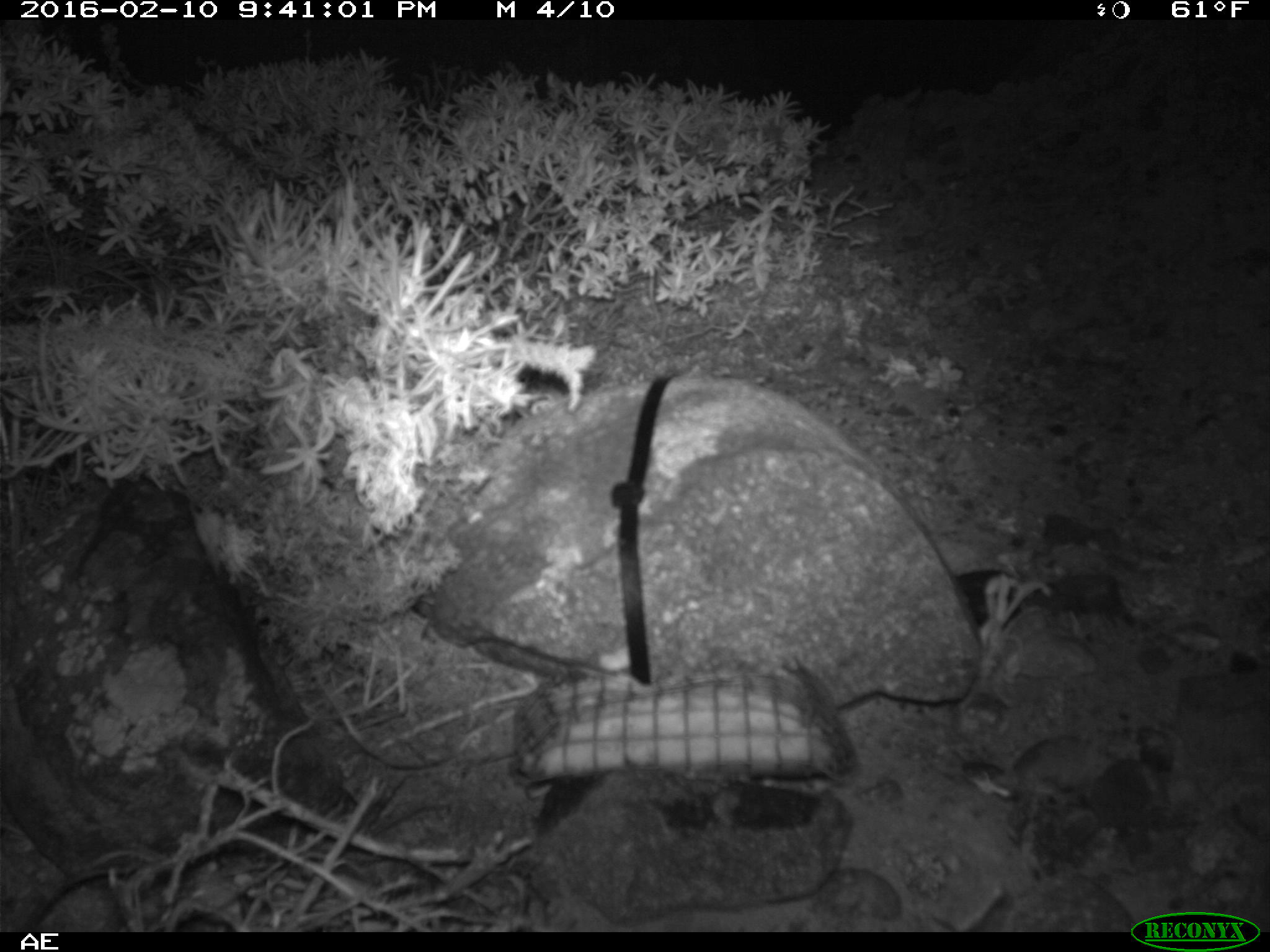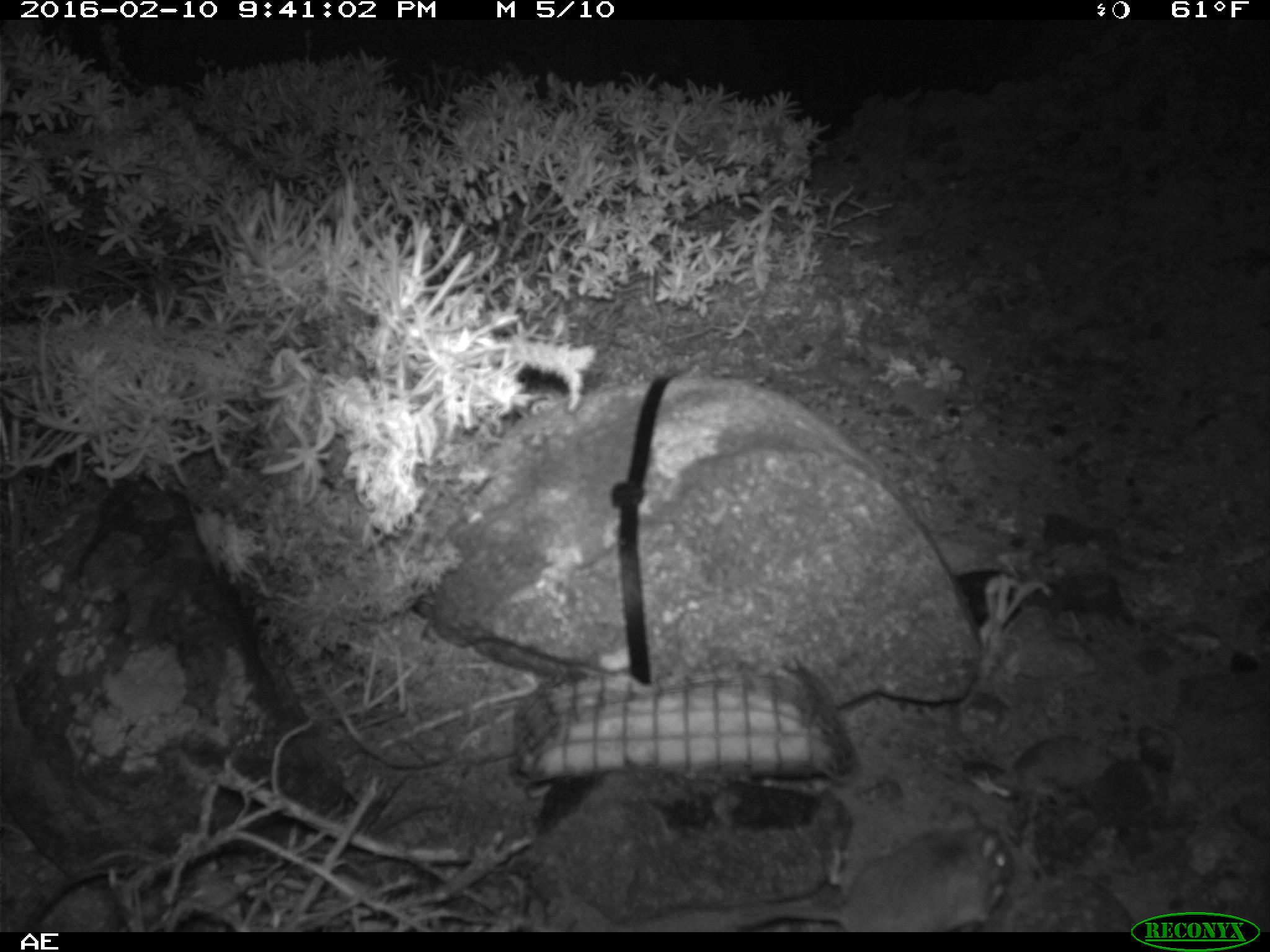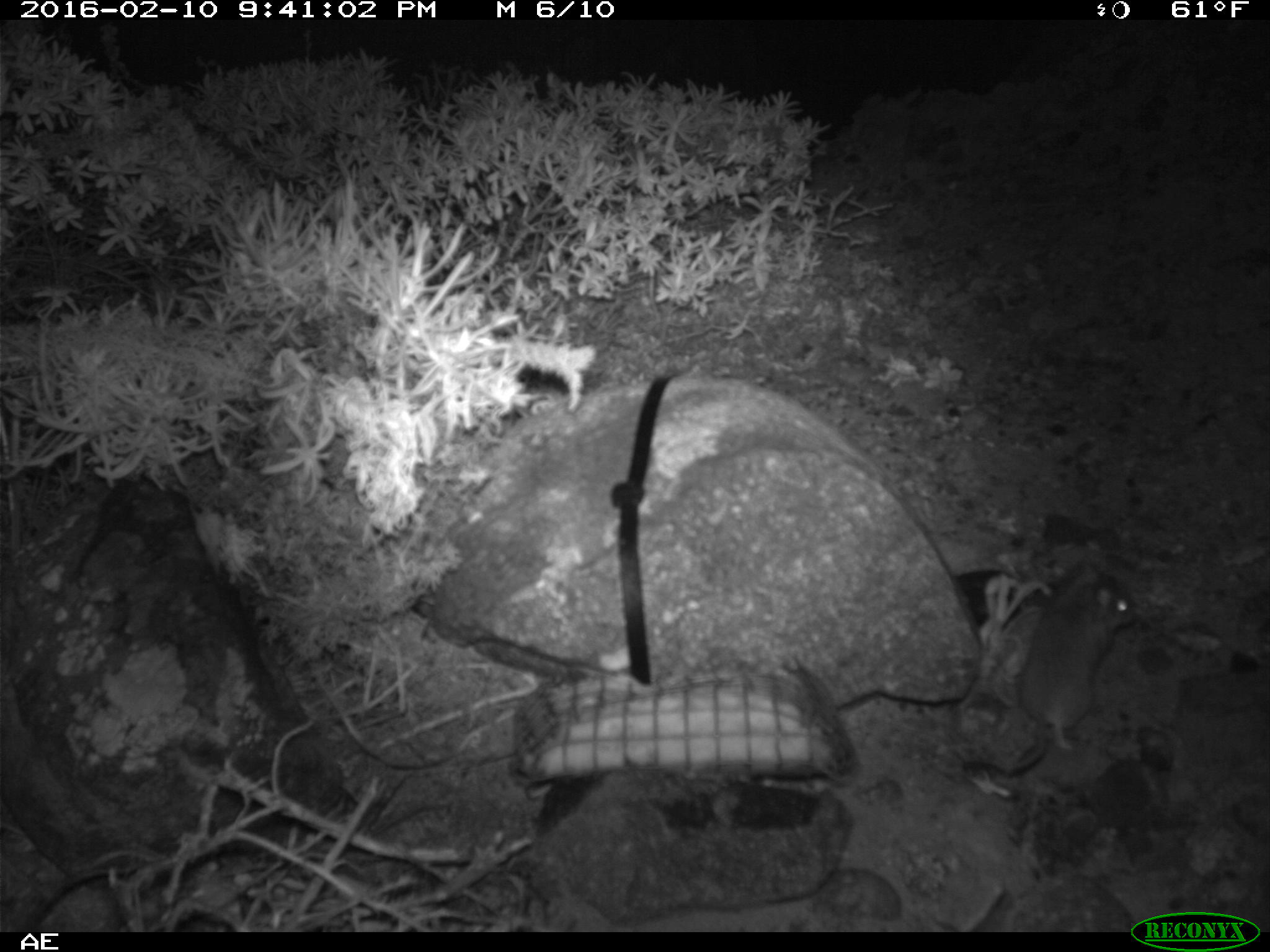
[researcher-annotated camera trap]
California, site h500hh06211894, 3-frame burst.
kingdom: Animalia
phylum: Chordata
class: Mammalia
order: Rodentia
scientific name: Rodentia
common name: rodent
Rodent (Rodentia).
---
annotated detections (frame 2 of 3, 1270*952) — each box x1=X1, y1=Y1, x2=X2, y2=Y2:
rodent: x1=733, y1=803, x2=1014, y2=932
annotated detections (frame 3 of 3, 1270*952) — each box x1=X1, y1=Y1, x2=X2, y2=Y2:
rodent: x1=952, y1=562, x2=1137, y2=775